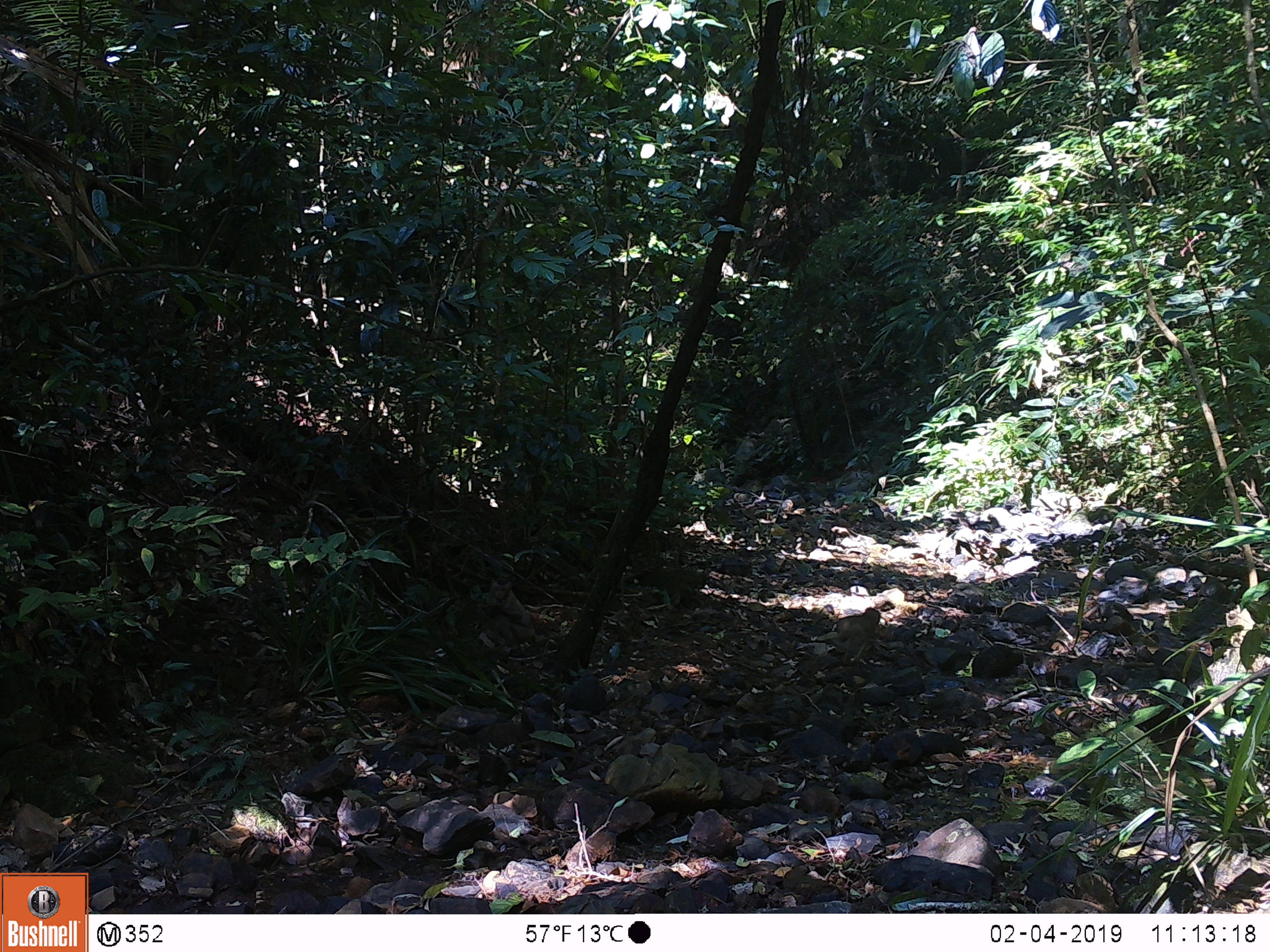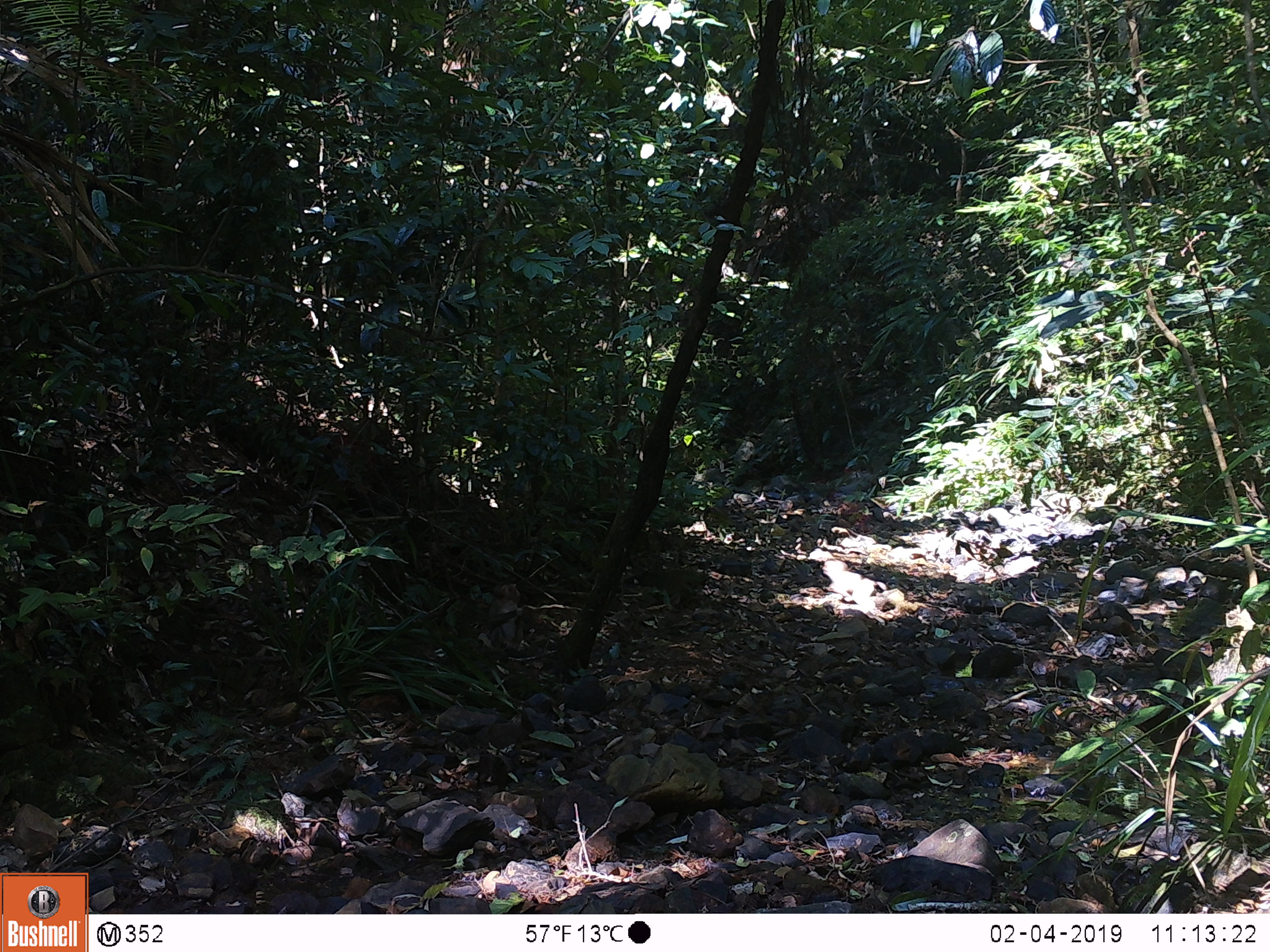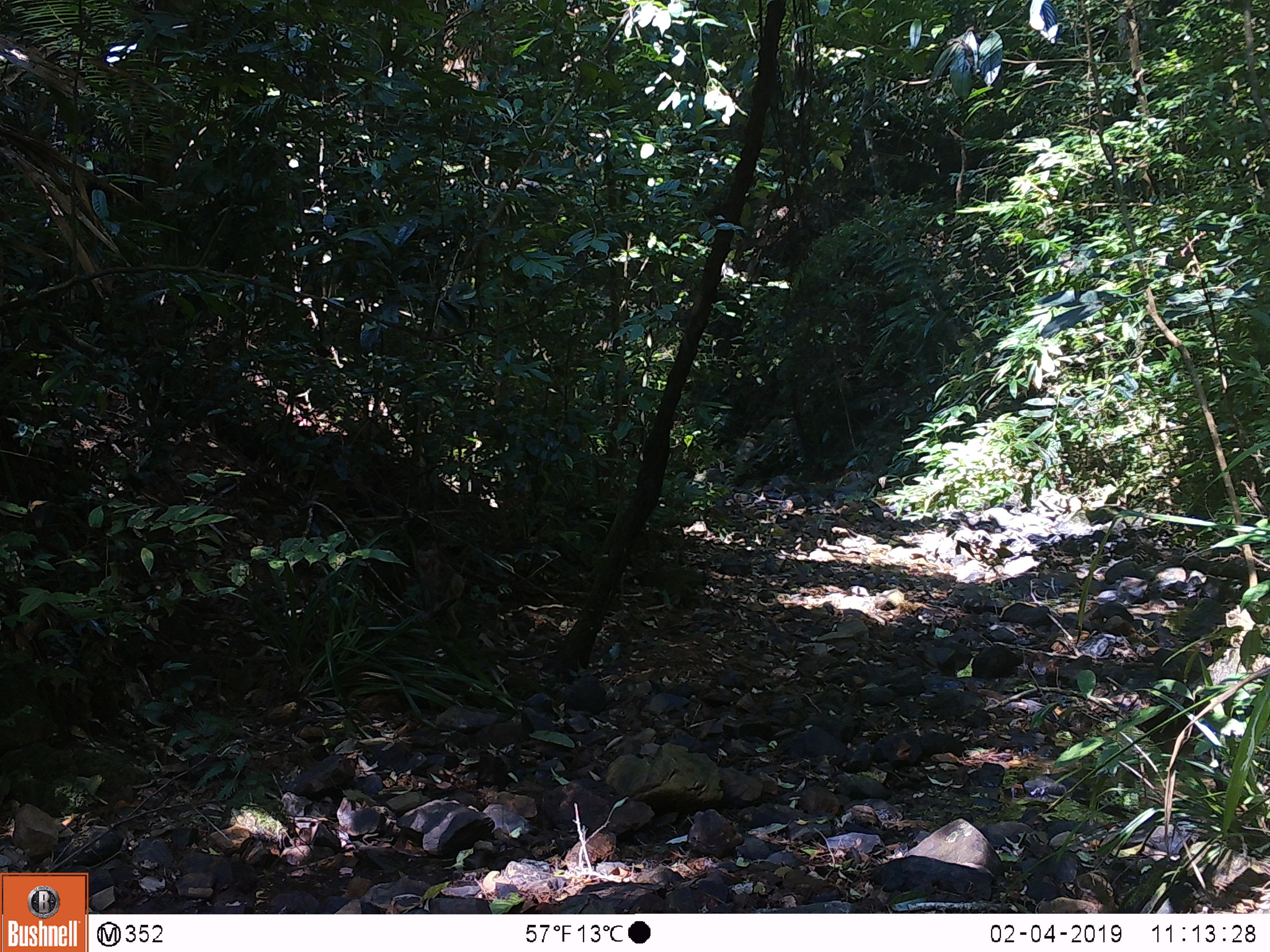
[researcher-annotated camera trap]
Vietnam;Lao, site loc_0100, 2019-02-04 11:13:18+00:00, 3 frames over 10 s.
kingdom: Animalia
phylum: Chordata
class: Mammalia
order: Primates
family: Cercopithecidae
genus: Macaca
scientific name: Macaca nemestrina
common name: pig-tailed macaque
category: pig tailed macaque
Pig tailed macaque (pig-tailed macaque) (Macaca nemestrina). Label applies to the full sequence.